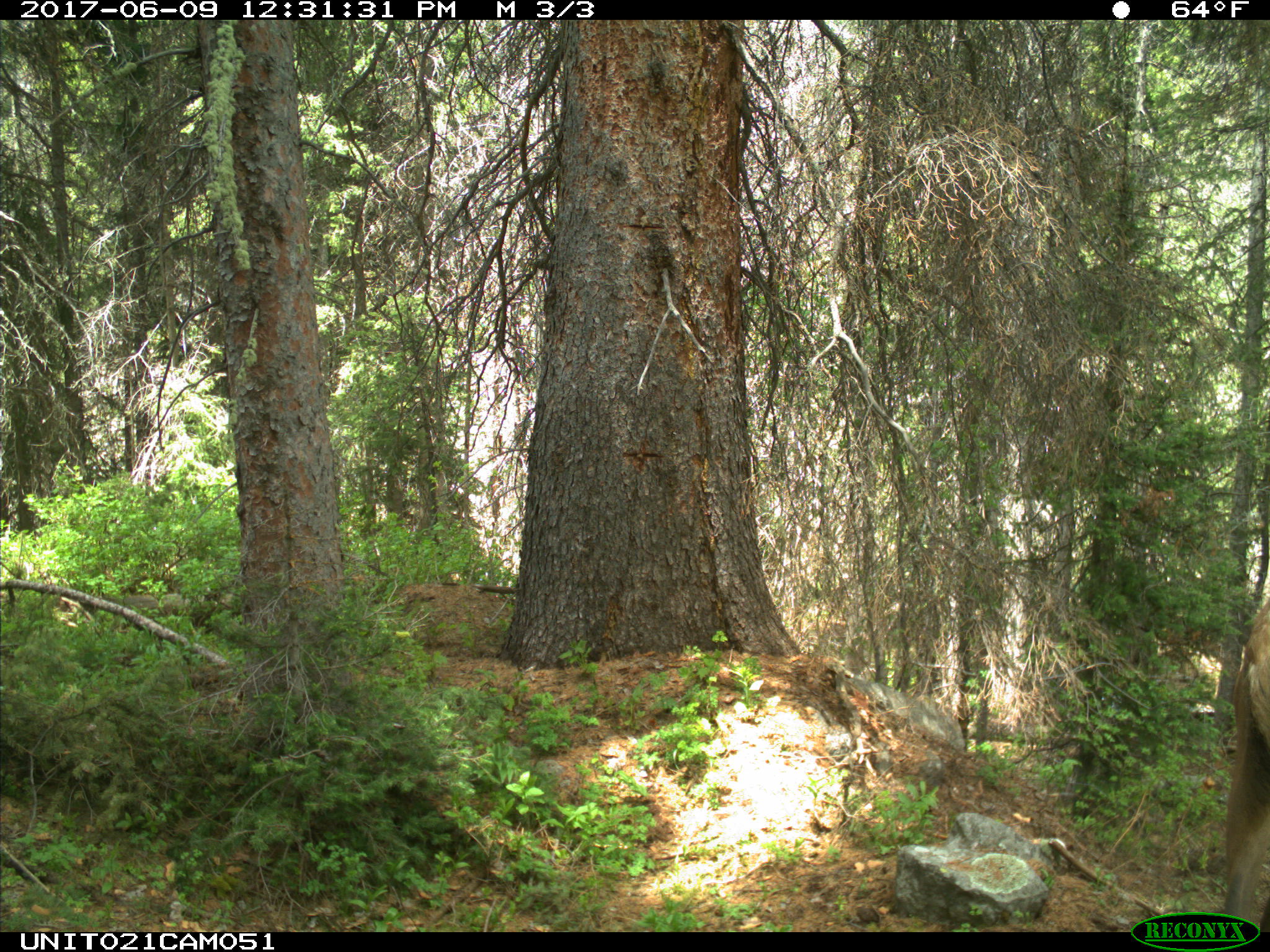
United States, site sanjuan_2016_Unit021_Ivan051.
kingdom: Animalia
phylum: Chordata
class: Mammalia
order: Artiodactyla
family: Cervidae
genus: Cervus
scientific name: Cervus elaphus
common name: red deer